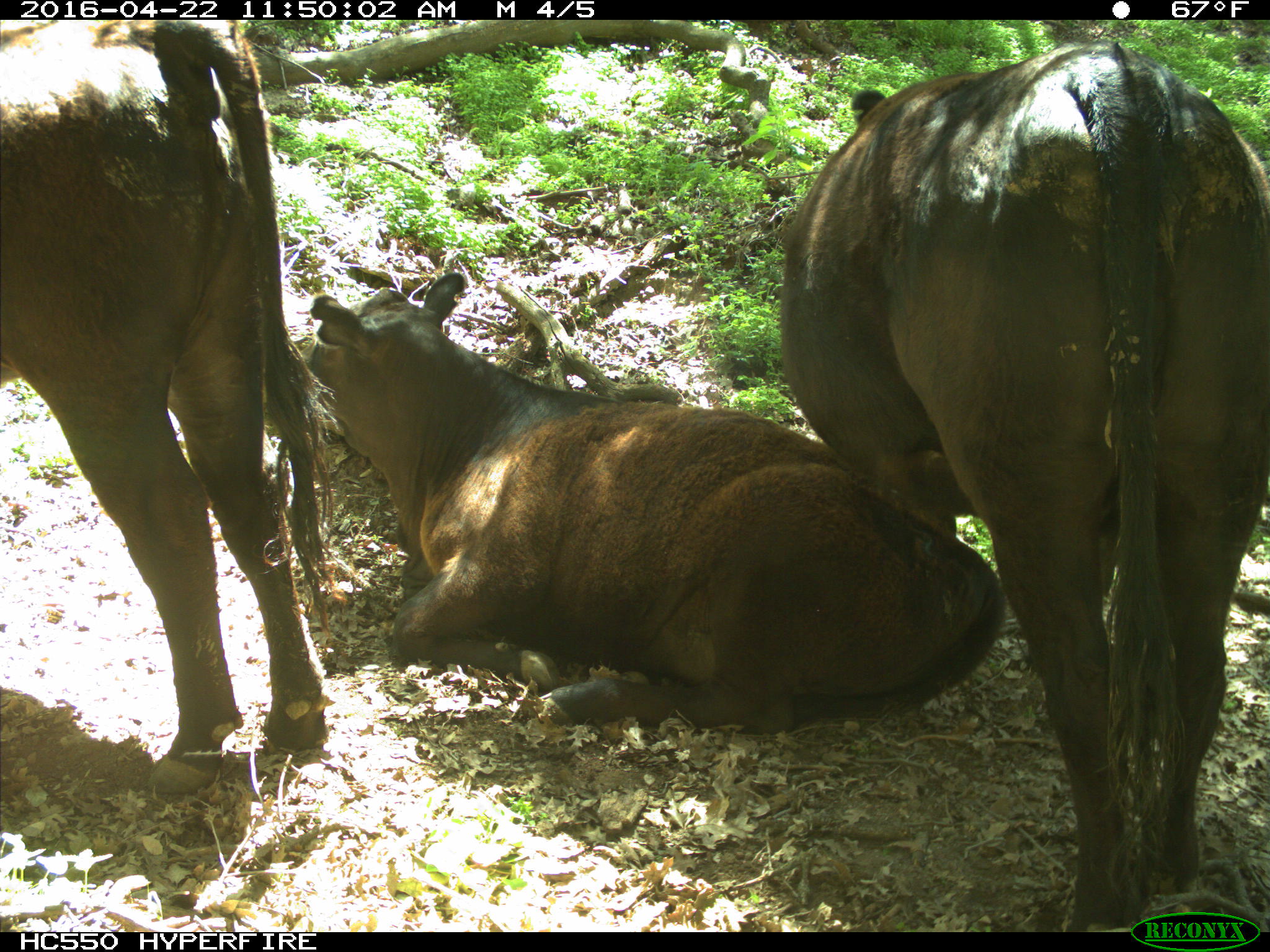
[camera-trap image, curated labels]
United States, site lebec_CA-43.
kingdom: Animalia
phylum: Chordata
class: Mammalia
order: Artiodactyla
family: Bovidae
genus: Bos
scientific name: Bos taurus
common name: domestic cow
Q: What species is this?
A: Bos taurus (domestic cow).